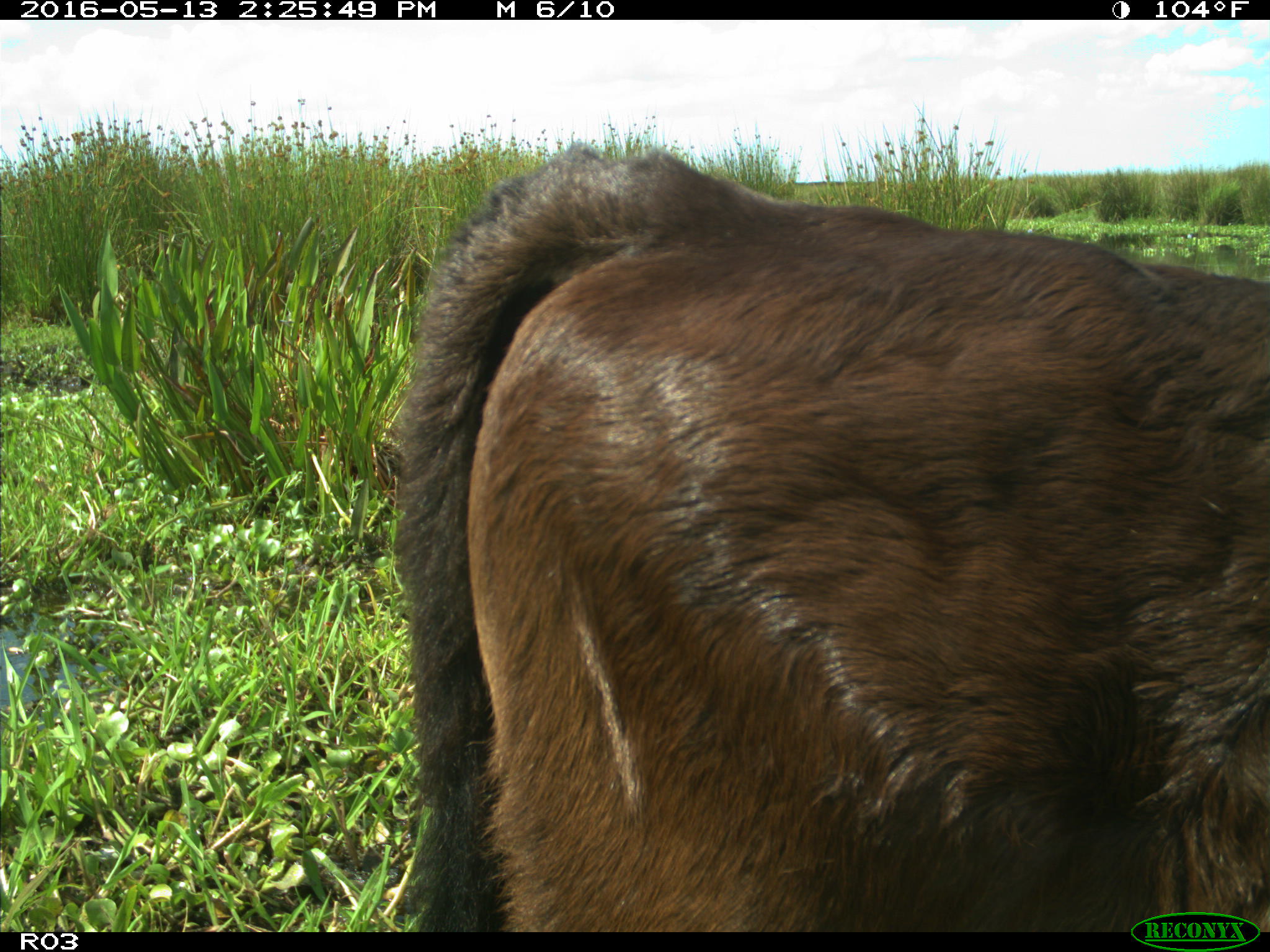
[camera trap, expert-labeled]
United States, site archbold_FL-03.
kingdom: Animalia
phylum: Chordata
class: Mammalia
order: Artiodactyla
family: Bovidae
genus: Bos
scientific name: Bos taurus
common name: domestic cow